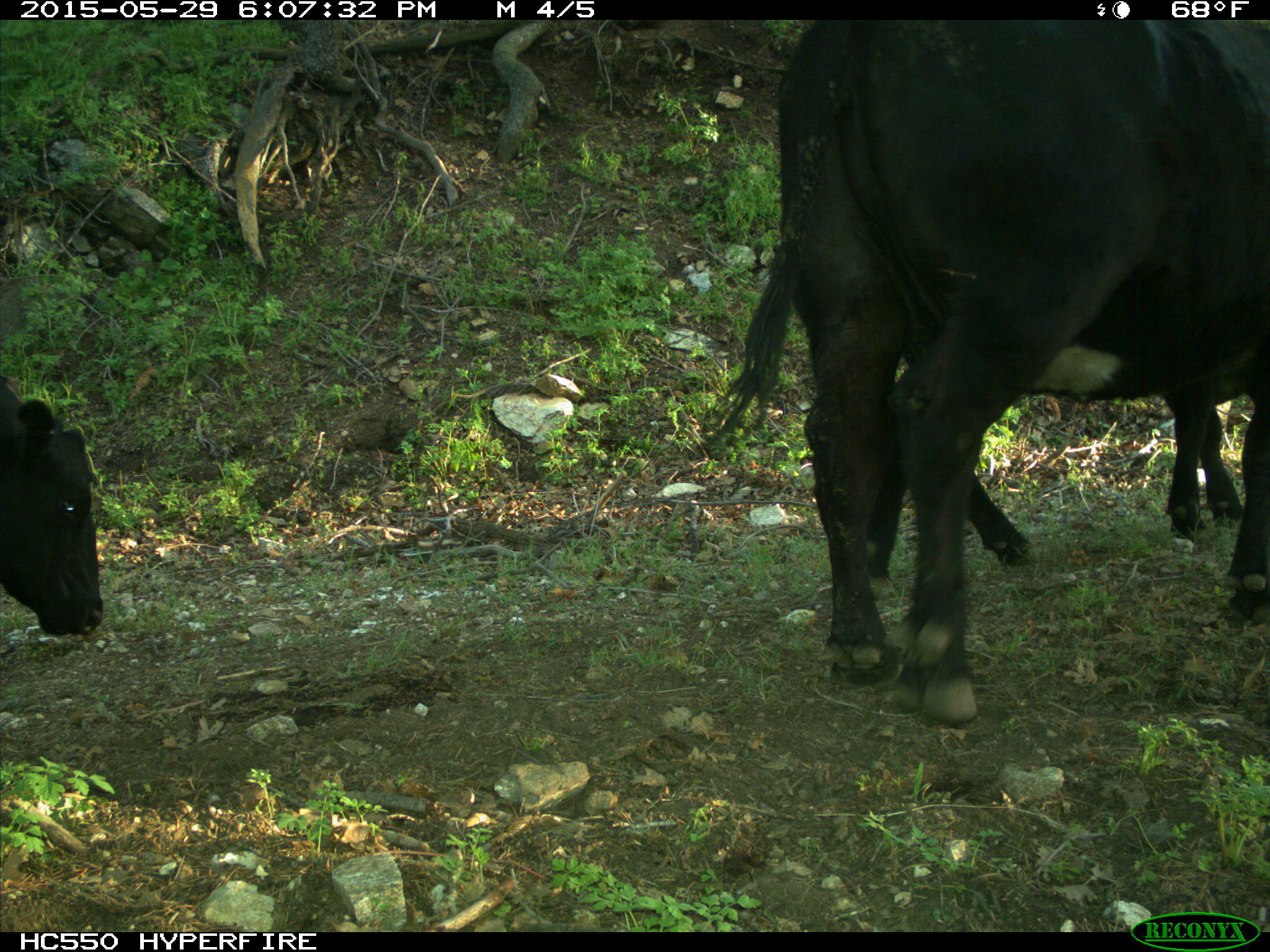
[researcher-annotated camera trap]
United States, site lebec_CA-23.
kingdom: Animalia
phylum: Chordata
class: Mammalia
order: Artiodactyla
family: Bovidae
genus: Bos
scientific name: Bos taurus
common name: domestic cow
Bos taurus (domestic cow).